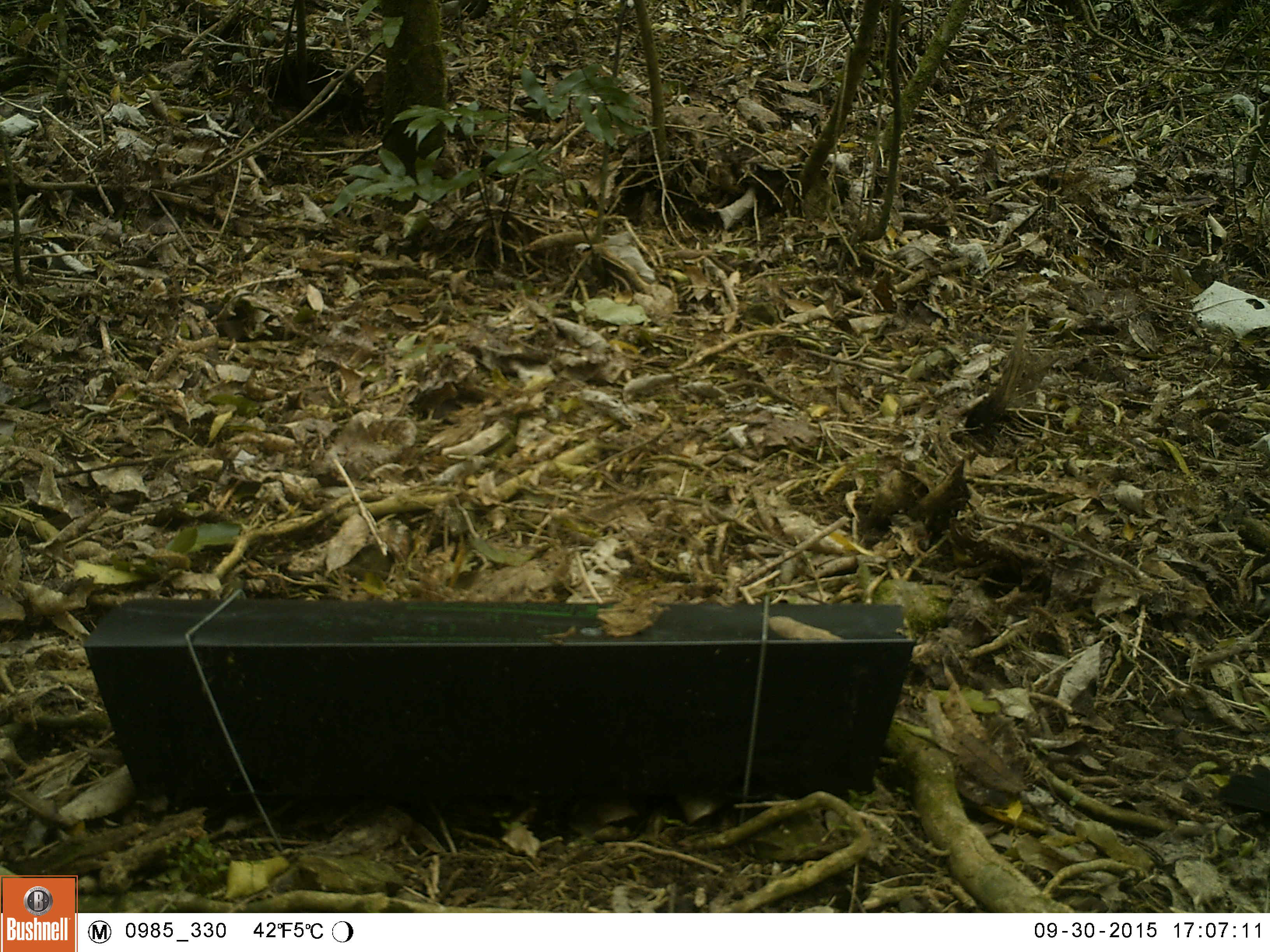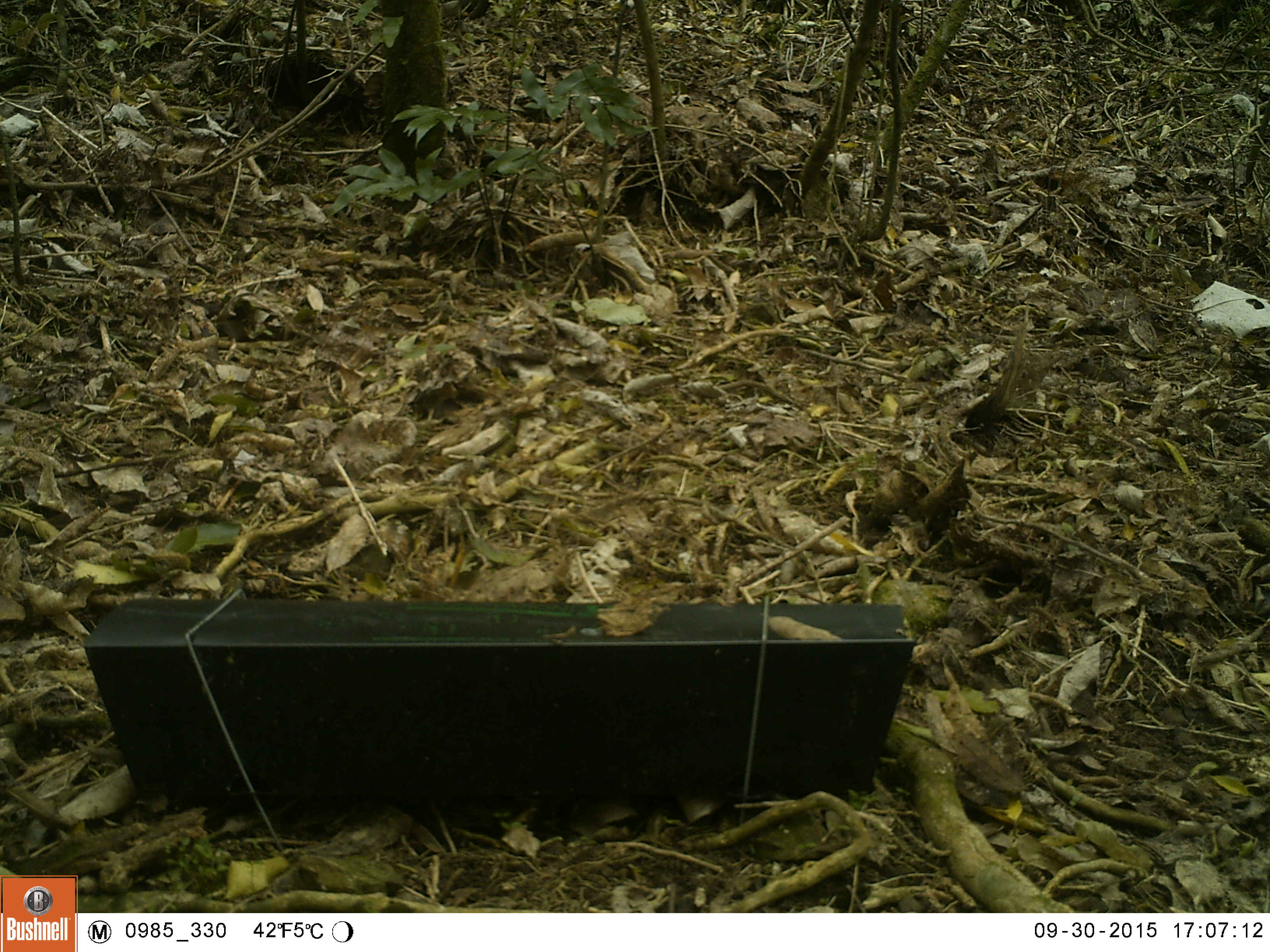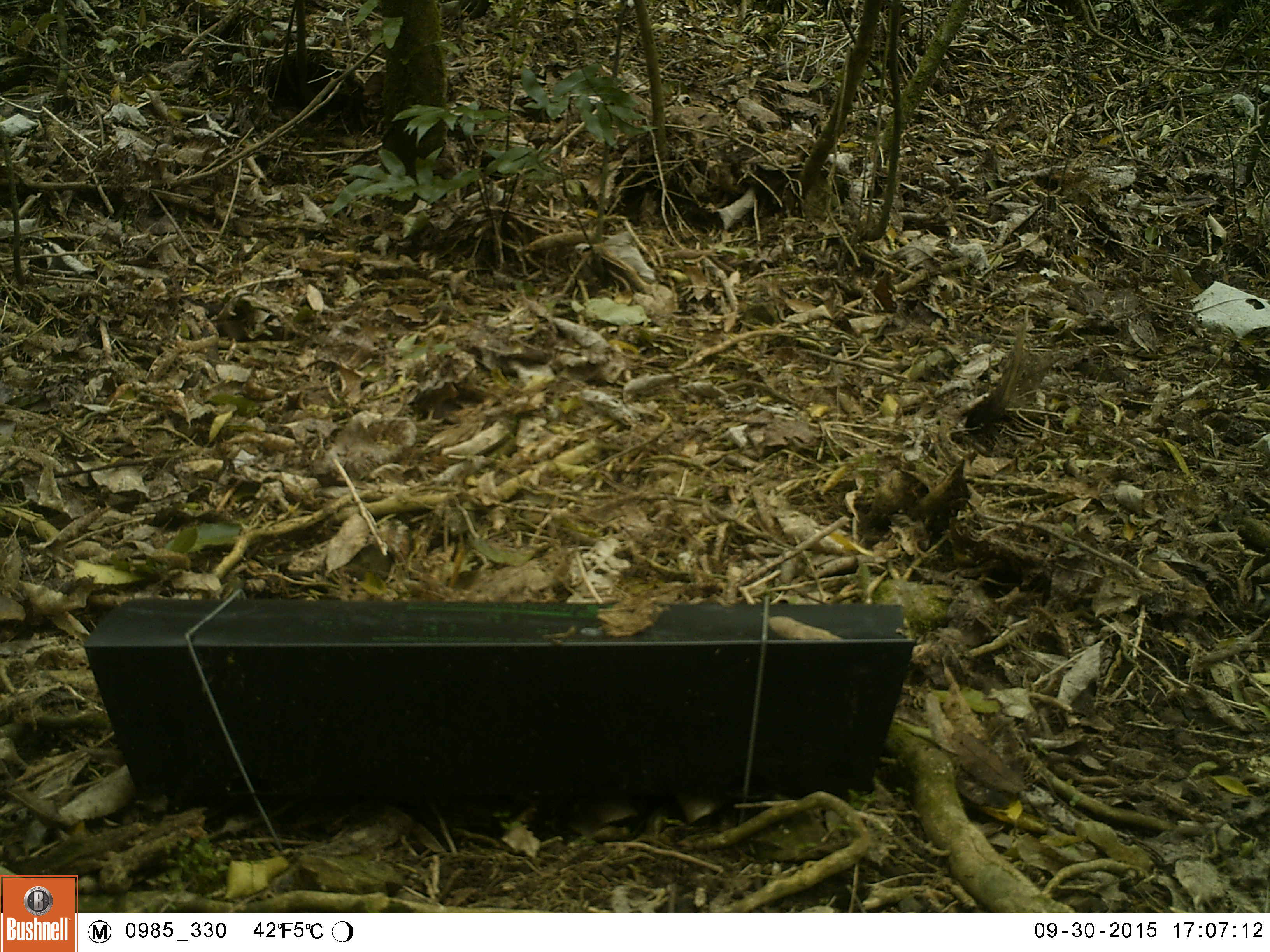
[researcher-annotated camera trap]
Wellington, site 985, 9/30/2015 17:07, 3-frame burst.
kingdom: Animalia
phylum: Chordata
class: Aves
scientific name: Aves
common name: bird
Bird (Aves).